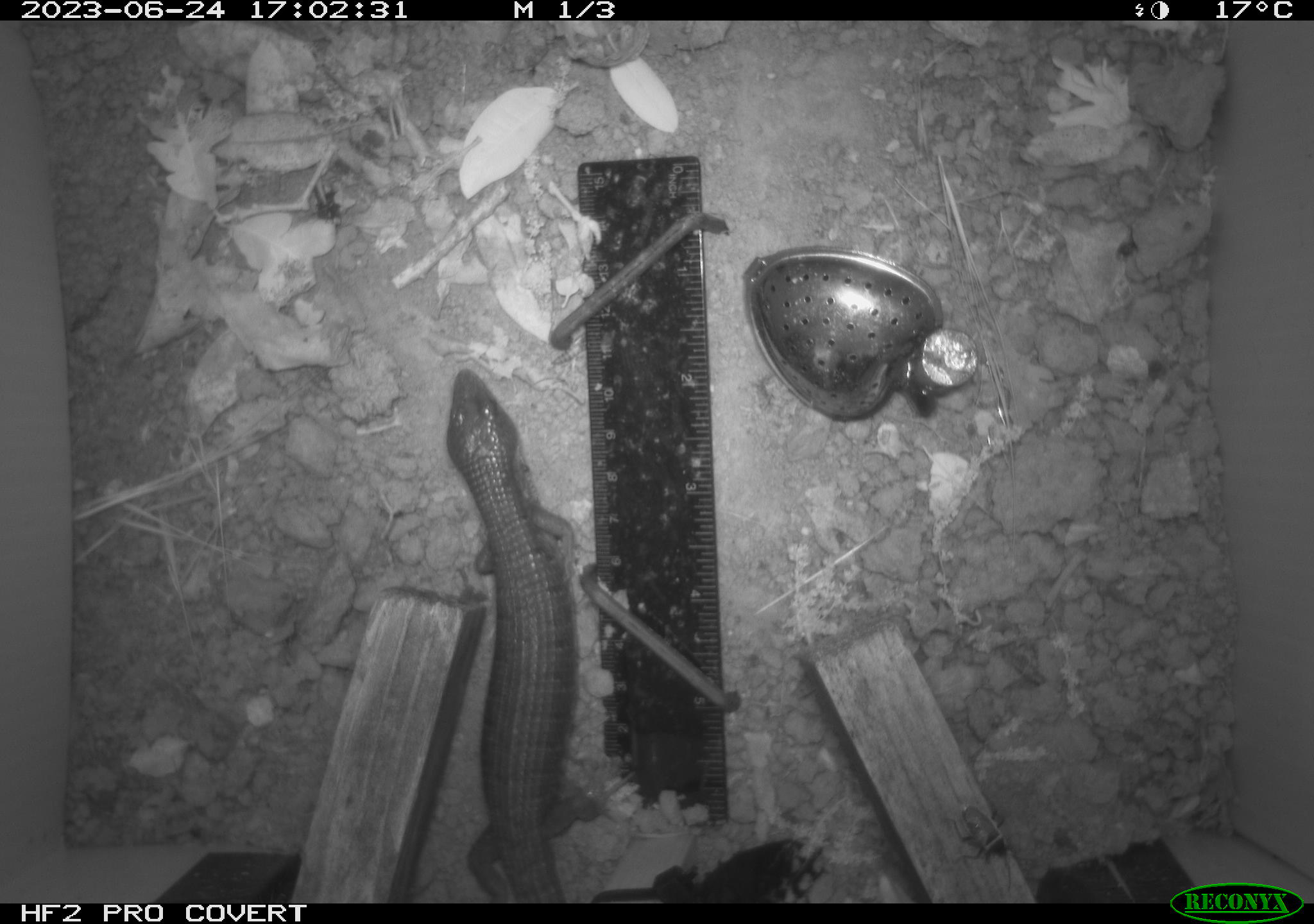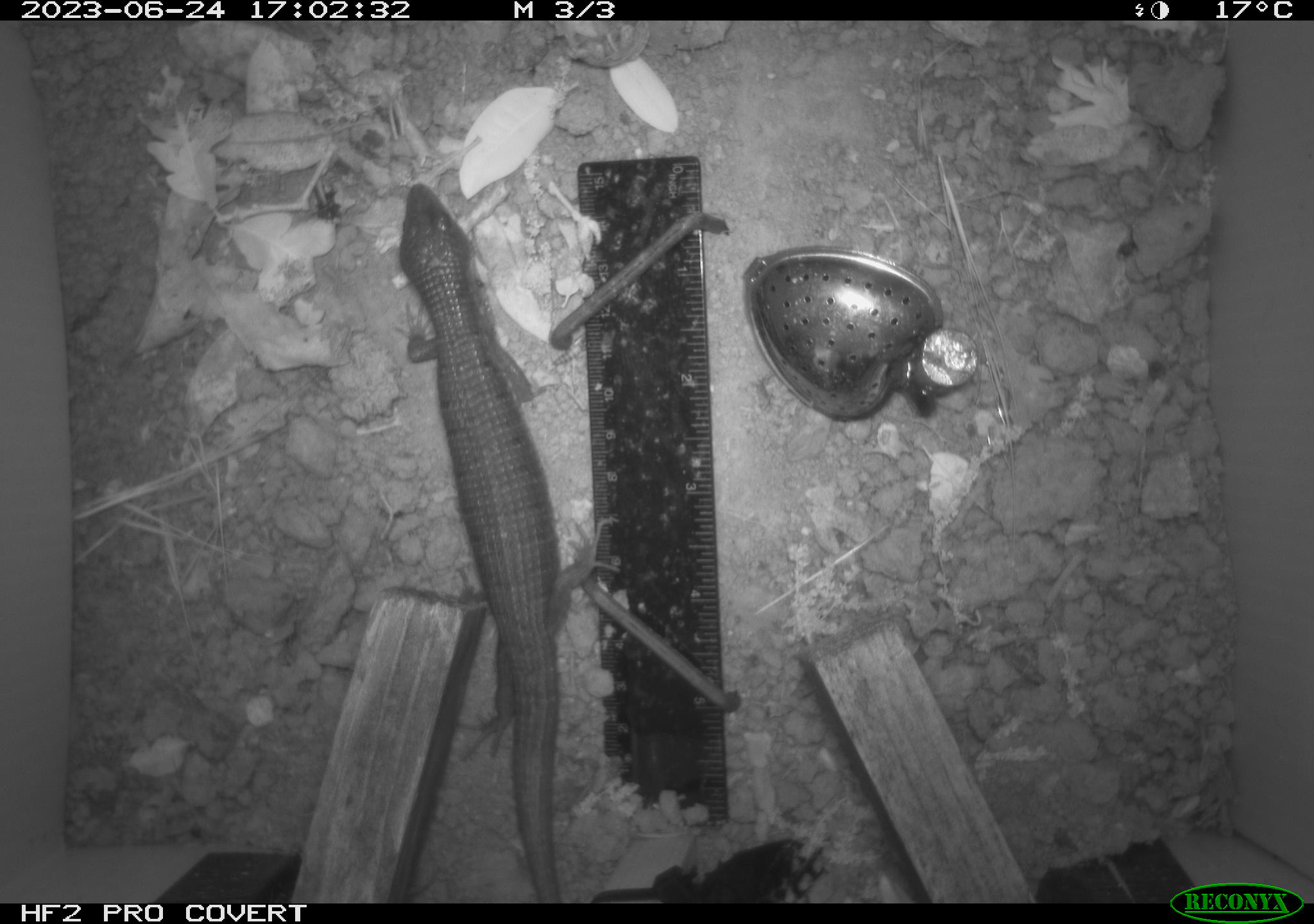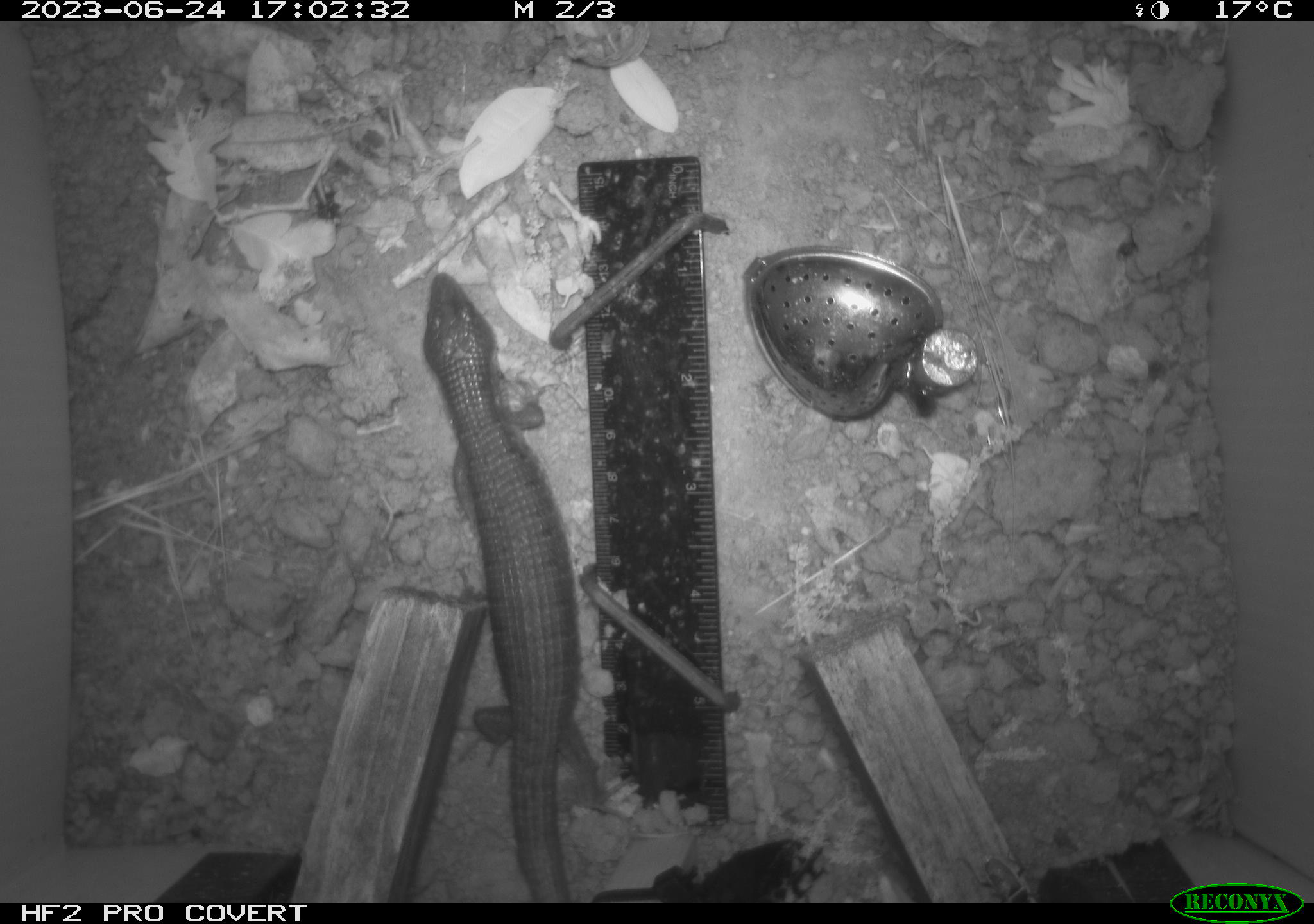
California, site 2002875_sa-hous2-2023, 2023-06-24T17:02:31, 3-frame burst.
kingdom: Animalia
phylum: Chordata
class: Reptilia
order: Squamata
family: Anguidae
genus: Elgaria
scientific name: Elgaria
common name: alligator lizards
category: elgaria species